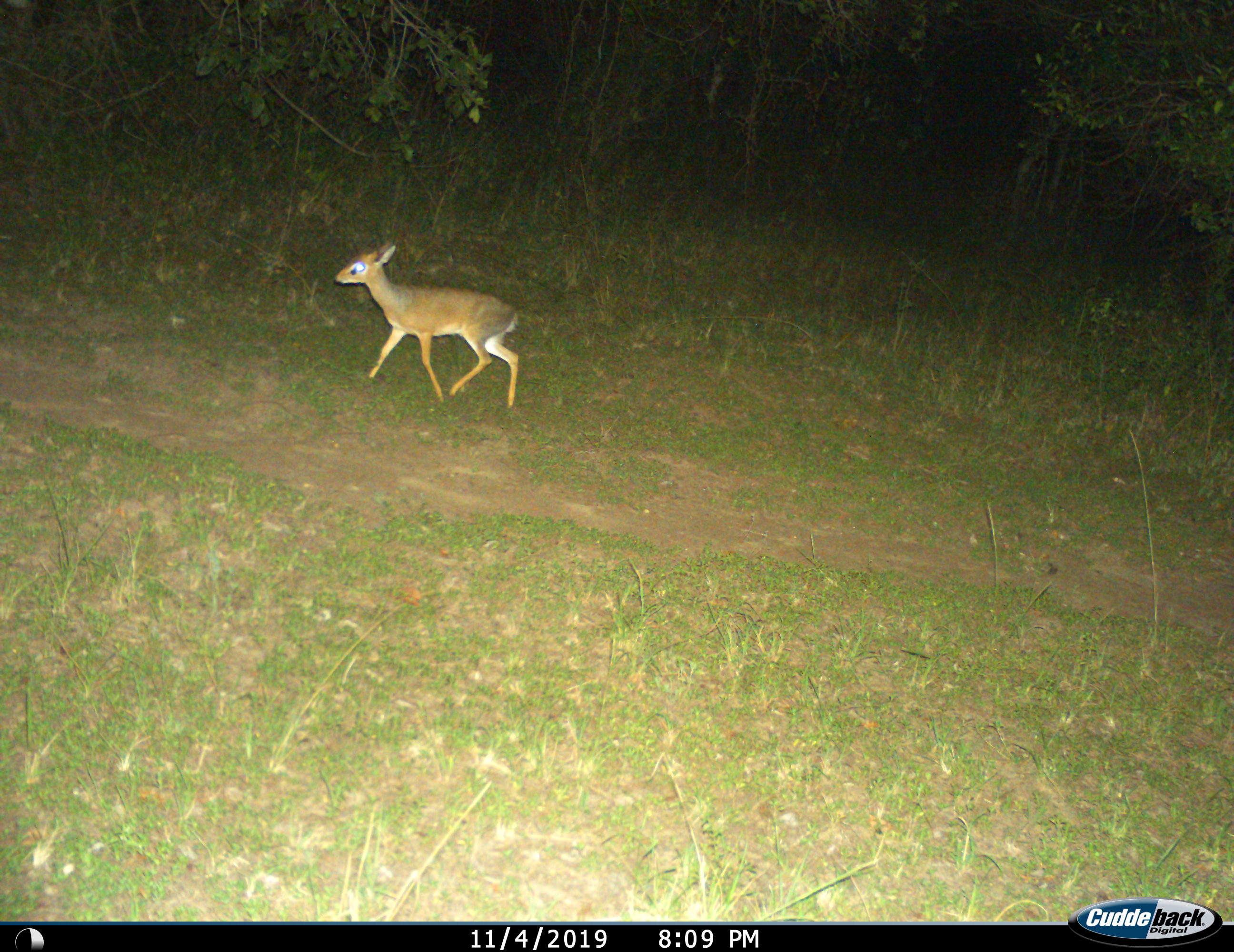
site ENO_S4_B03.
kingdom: Animalia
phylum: Chordata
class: Mammalia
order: Artiodactyla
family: Bovidae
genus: Madoqua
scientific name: Madoqua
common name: dik-dik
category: dikdik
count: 1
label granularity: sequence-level